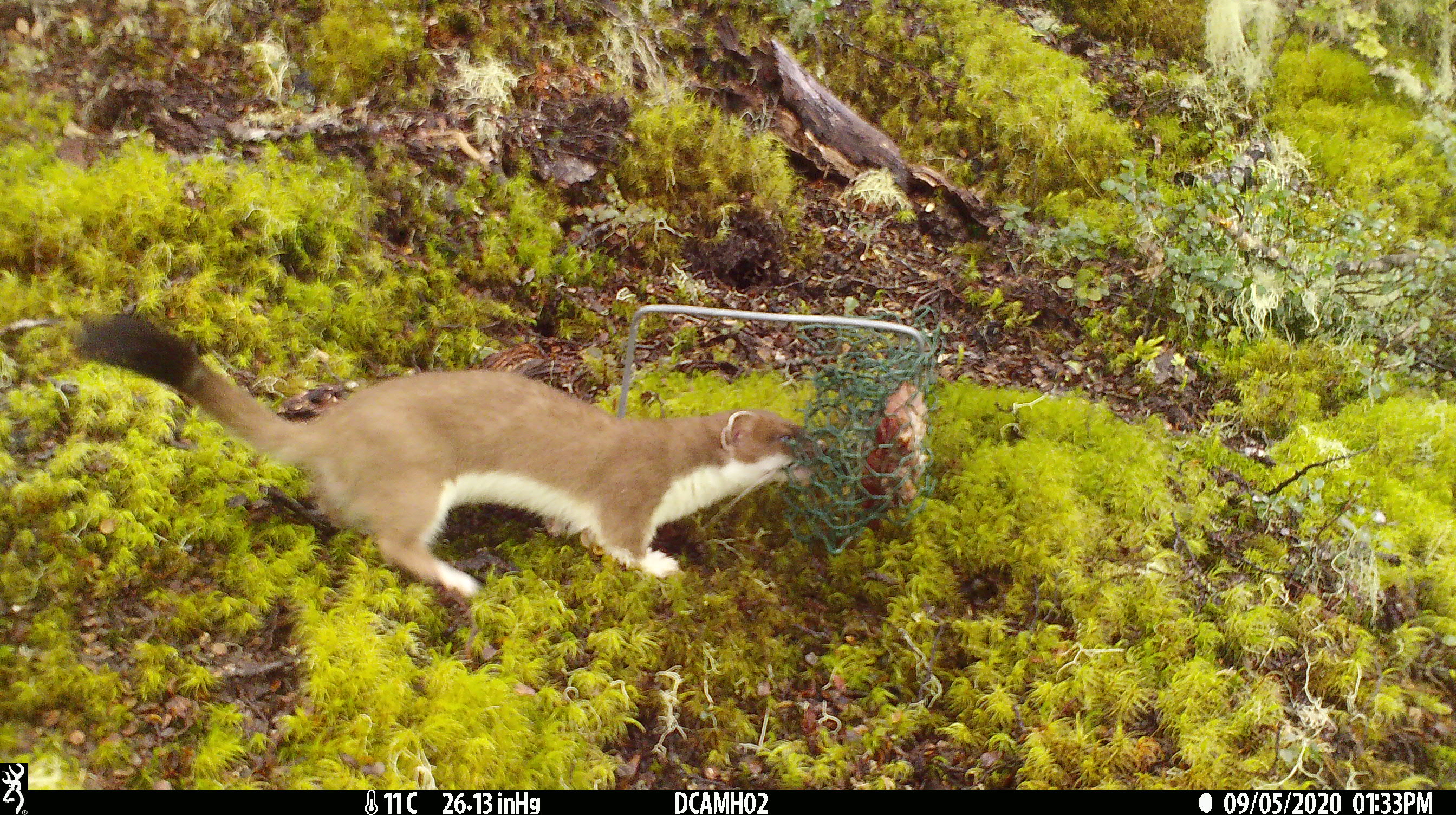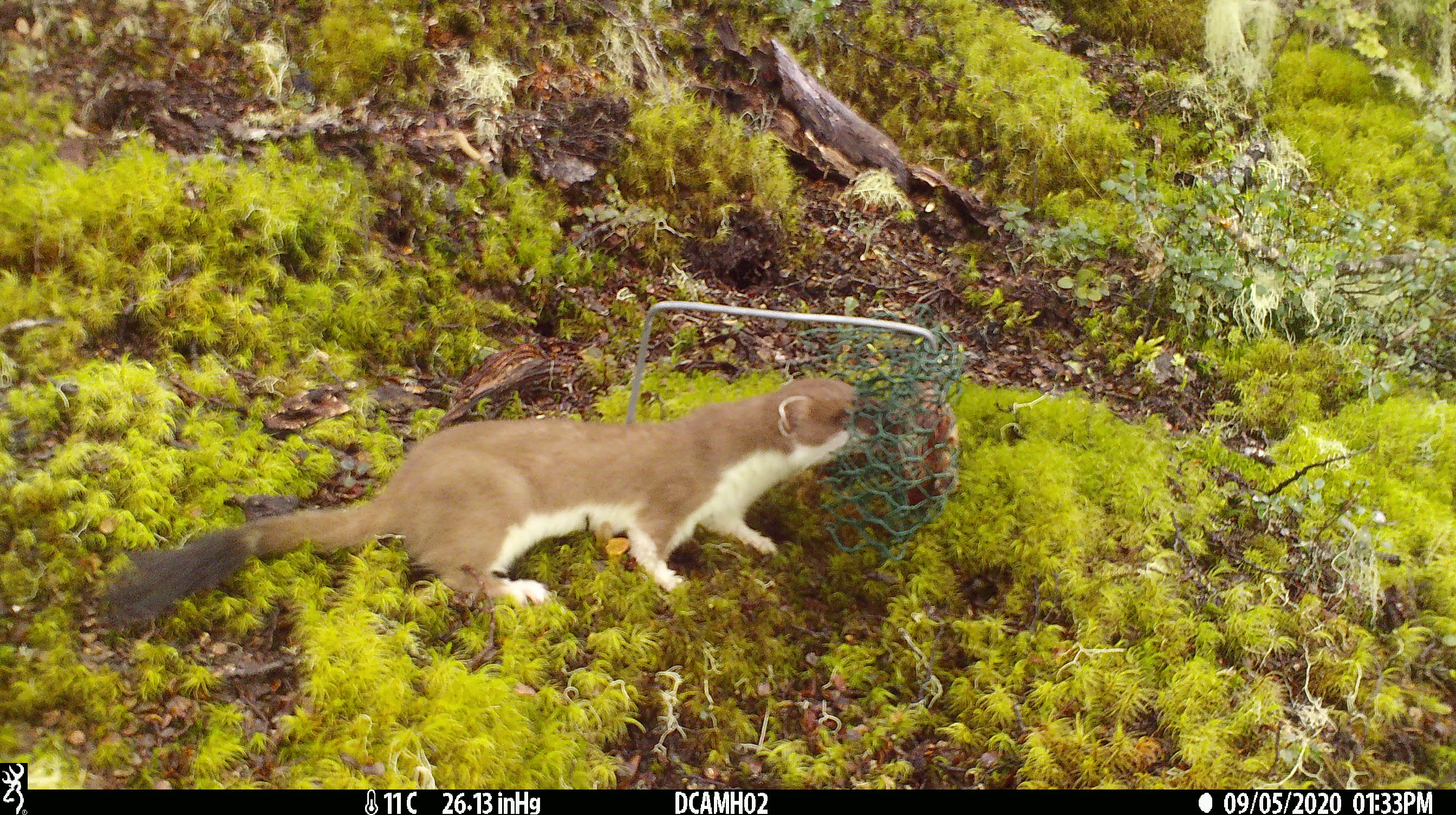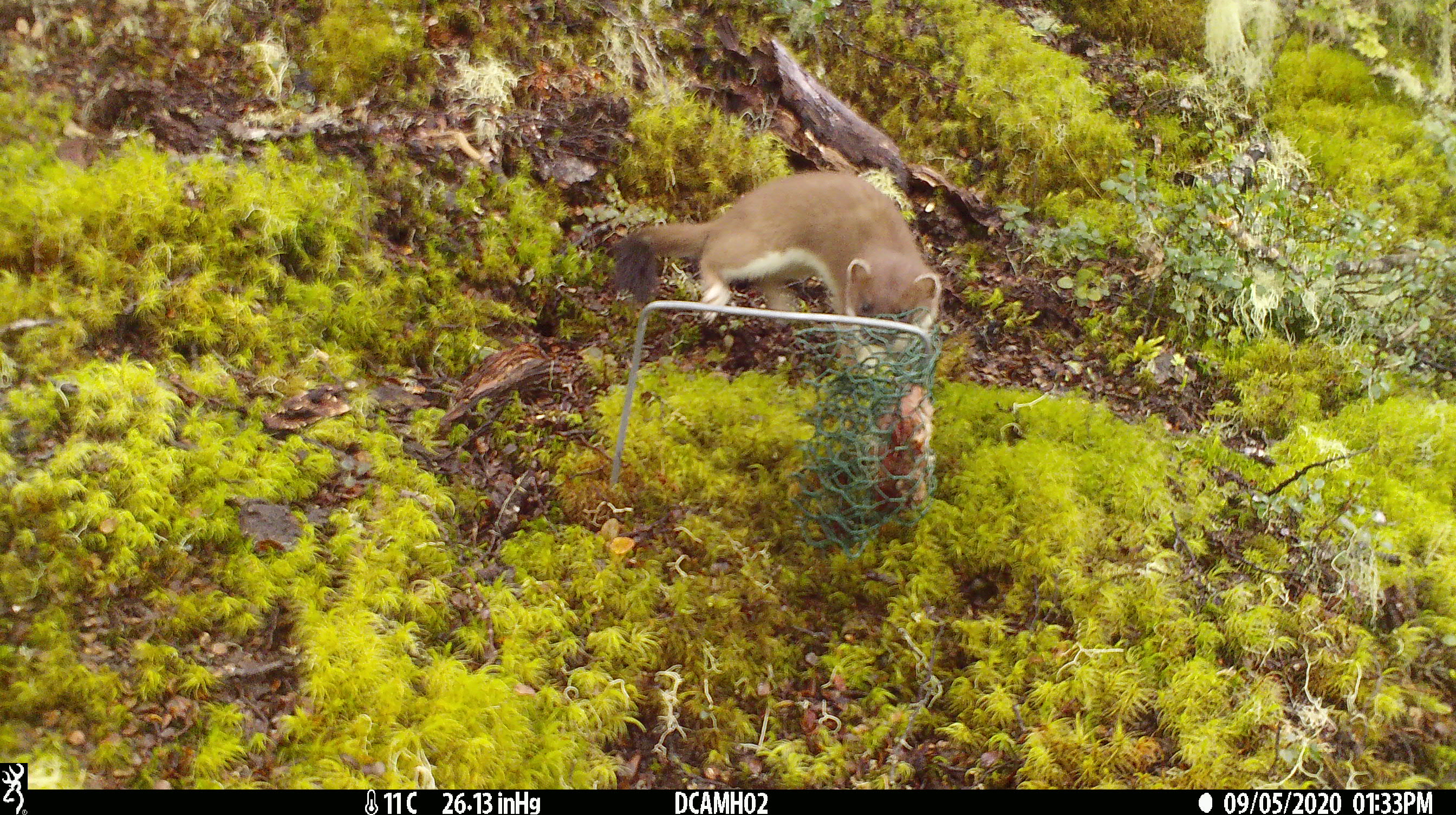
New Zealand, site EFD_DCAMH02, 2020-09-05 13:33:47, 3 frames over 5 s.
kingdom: Animalia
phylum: Chordata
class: Mammalia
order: Carnivora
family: Mustelidae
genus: Mustela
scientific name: Mustela erminea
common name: stoat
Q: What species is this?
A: Stoat (Mustela erminea).